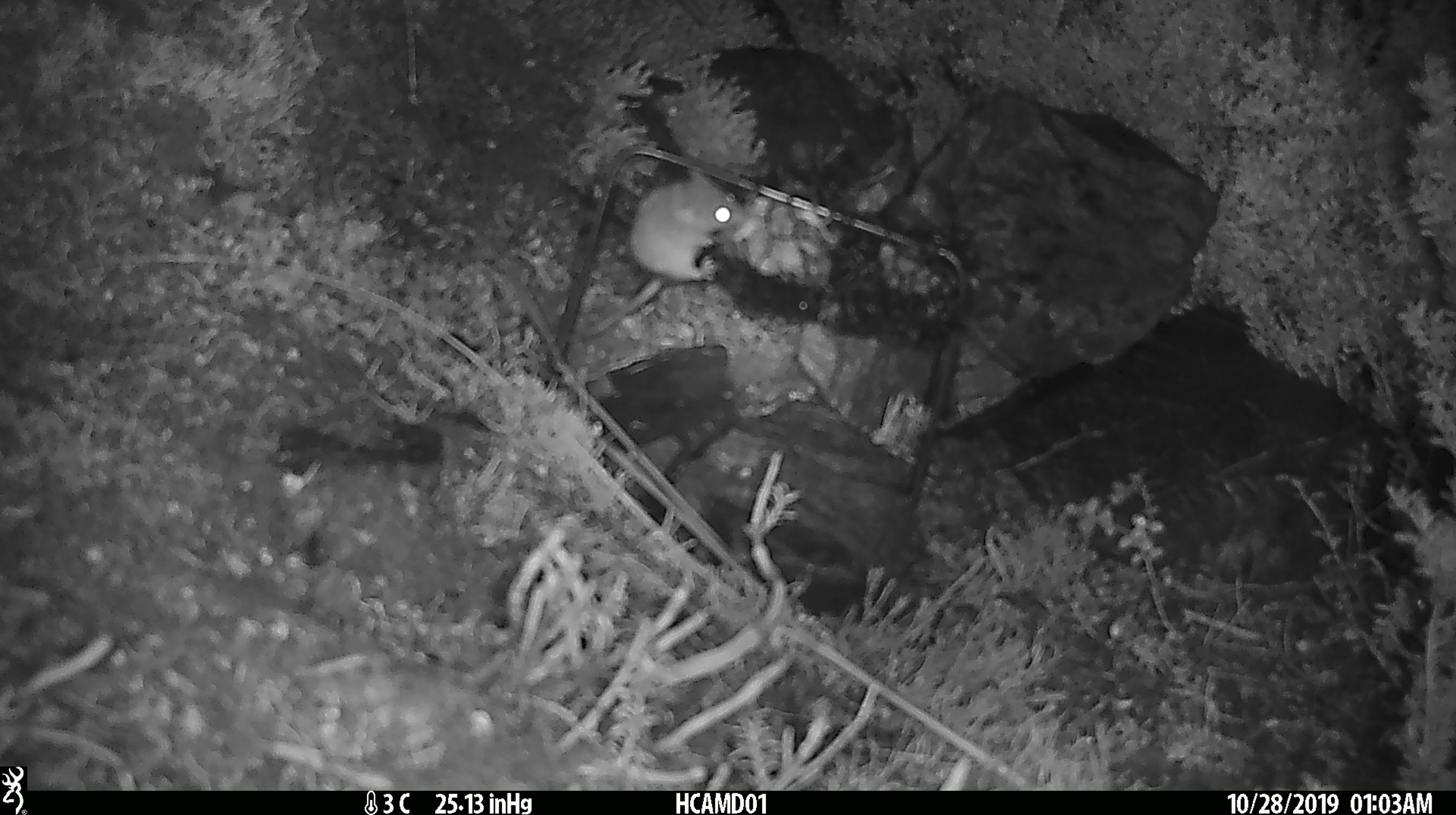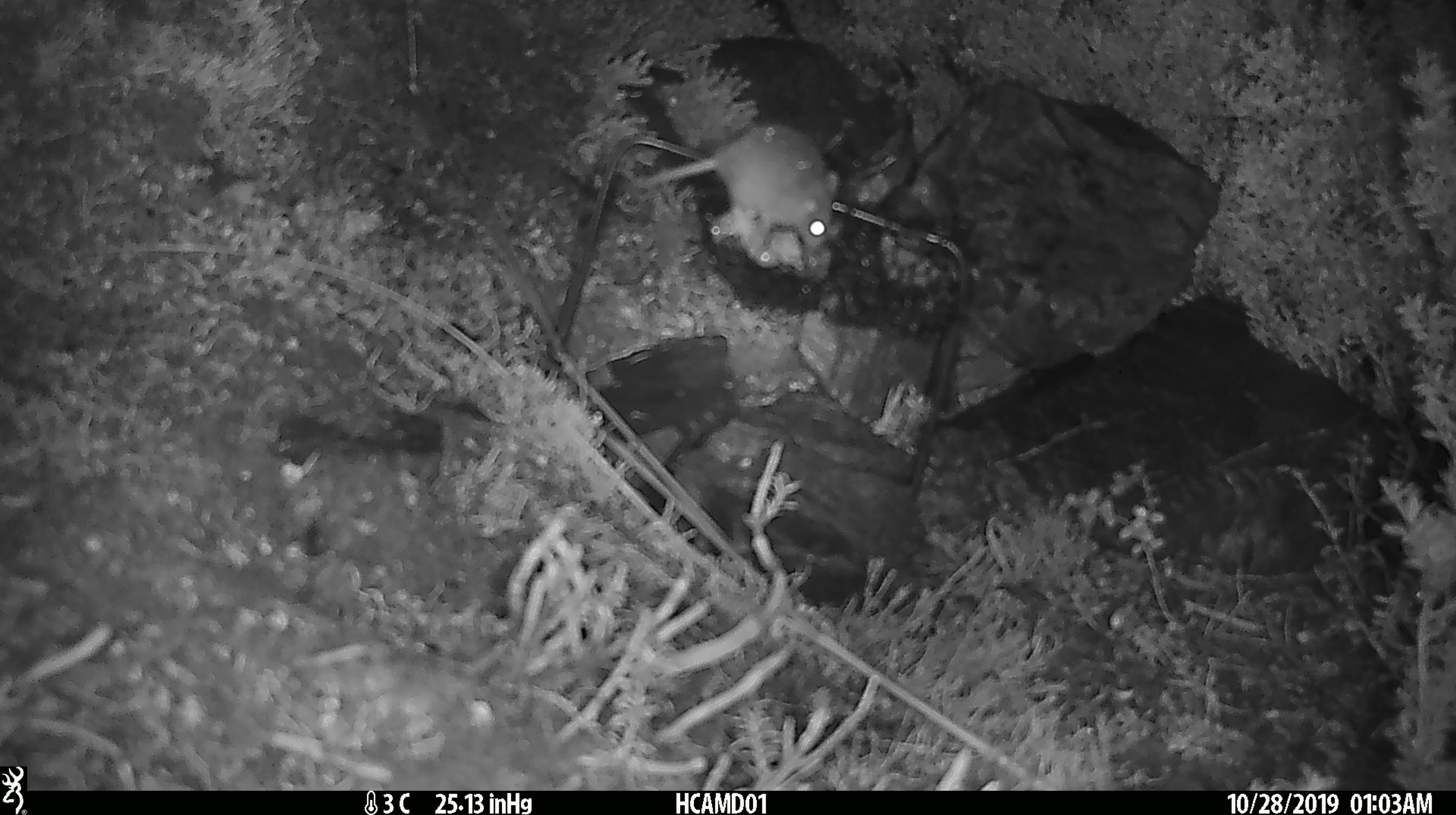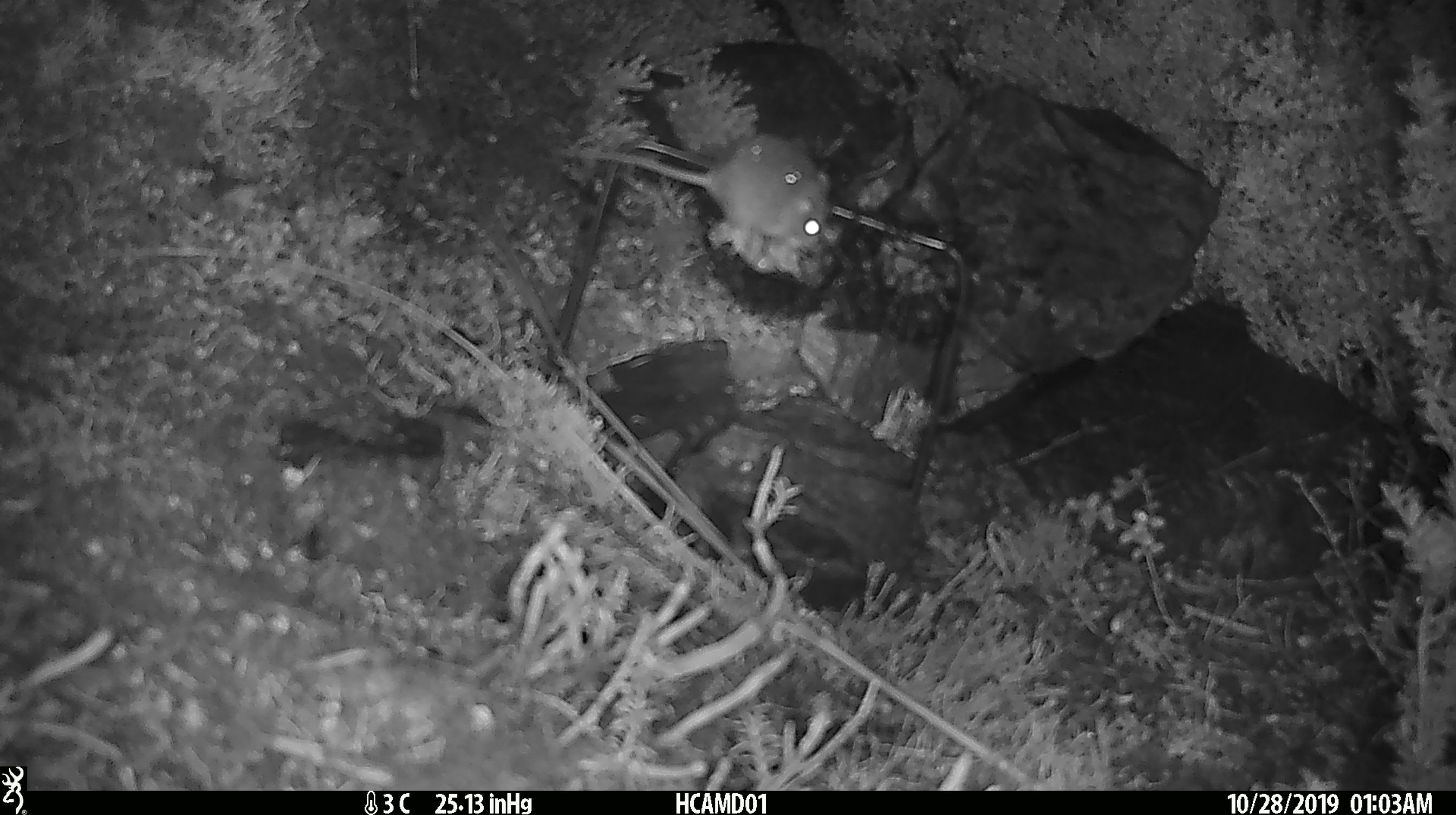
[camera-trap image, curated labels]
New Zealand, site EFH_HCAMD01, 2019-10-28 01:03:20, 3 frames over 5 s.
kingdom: Animalia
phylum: Chordata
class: Mammalia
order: Rodentia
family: Muridae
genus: Mus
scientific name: Mus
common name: mouse